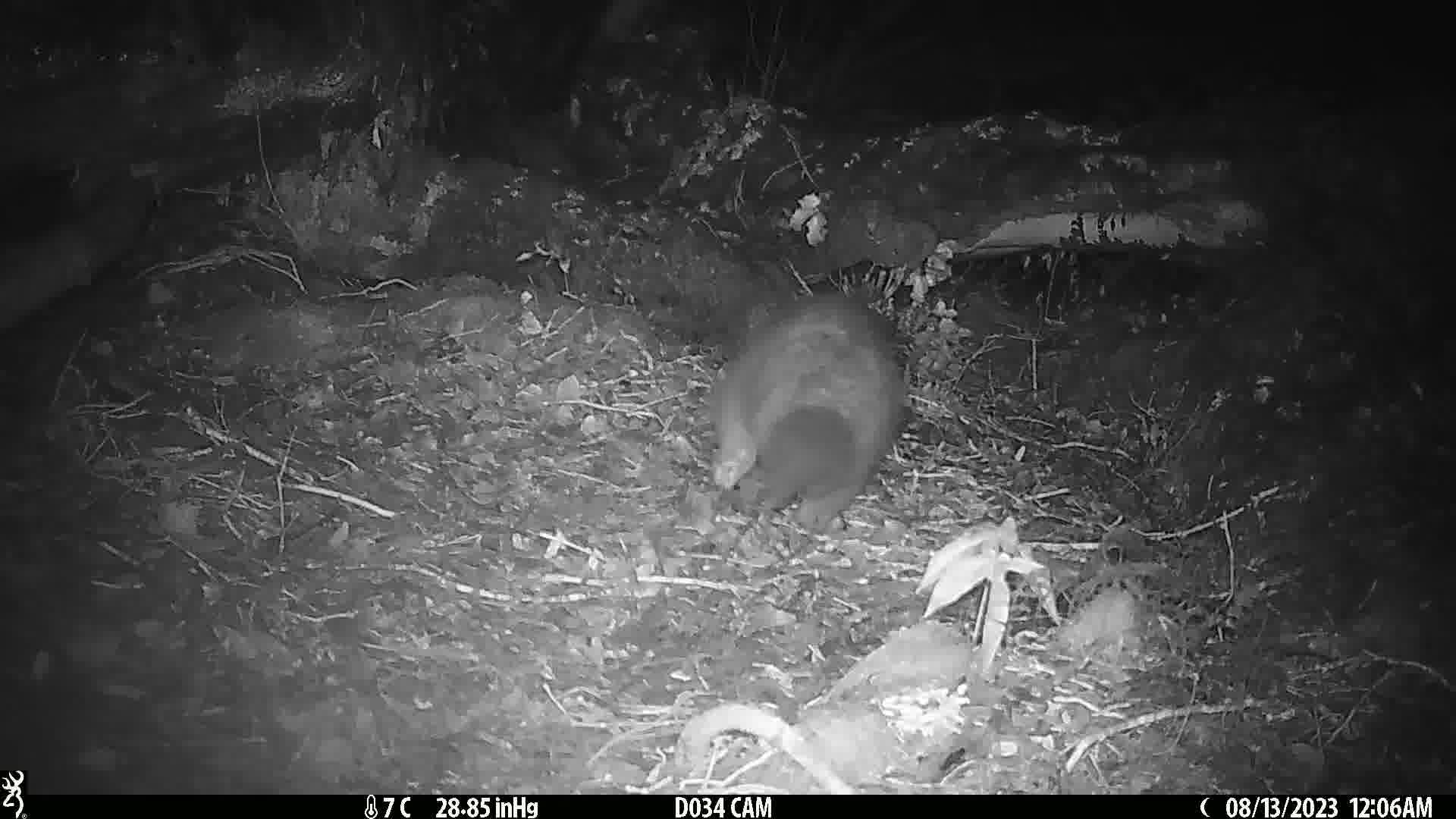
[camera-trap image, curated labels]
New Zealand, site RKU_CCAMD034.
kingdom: Animalia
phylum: Chordata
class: Mammalia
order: Diprotodontia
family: Phalangeridae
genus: Trichosurus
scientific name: Trichosurus vulpecula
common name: common brushtail possum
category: possum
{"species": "possum (common brushtail possum) (Trichosurus vulpecula)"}